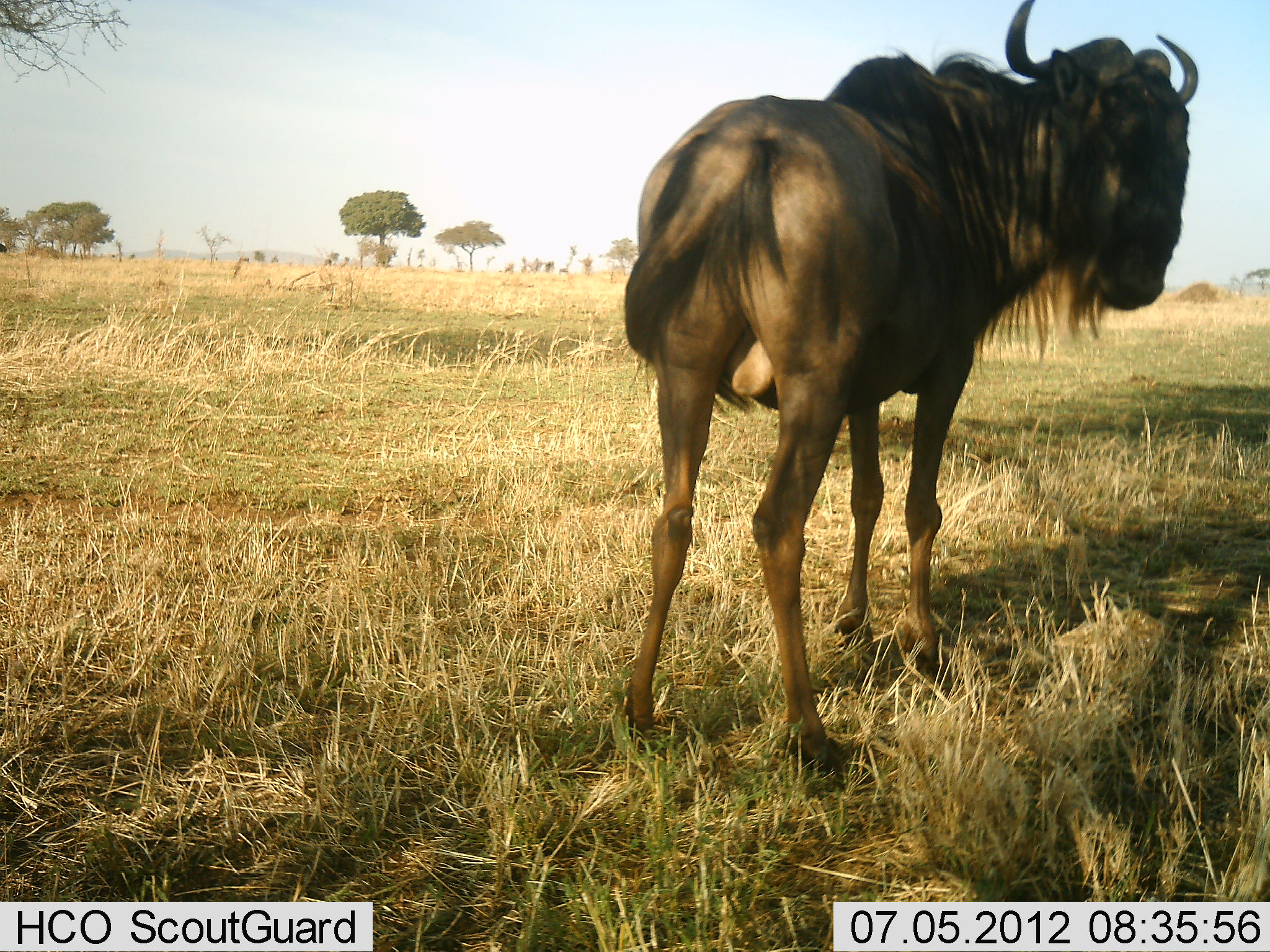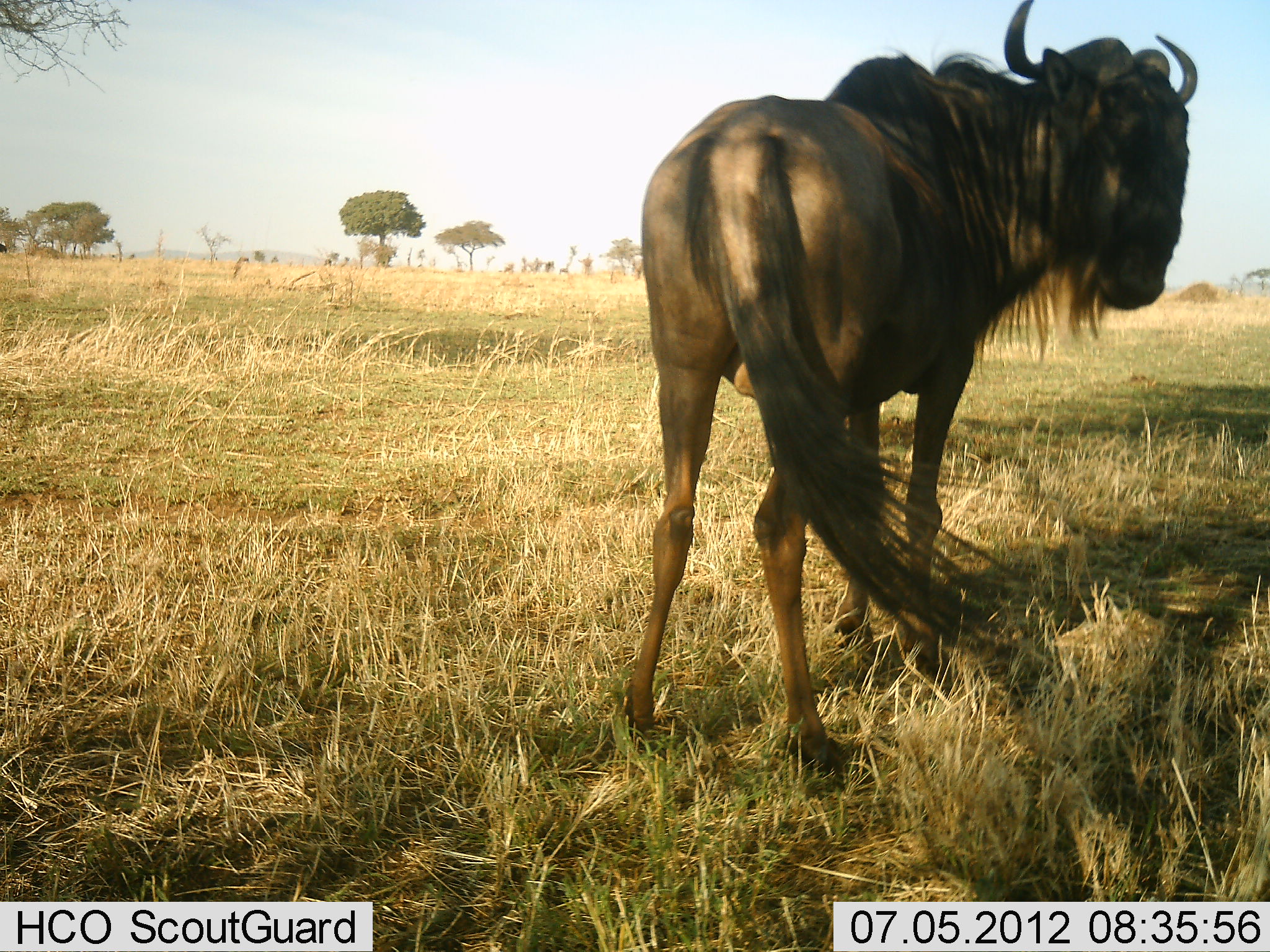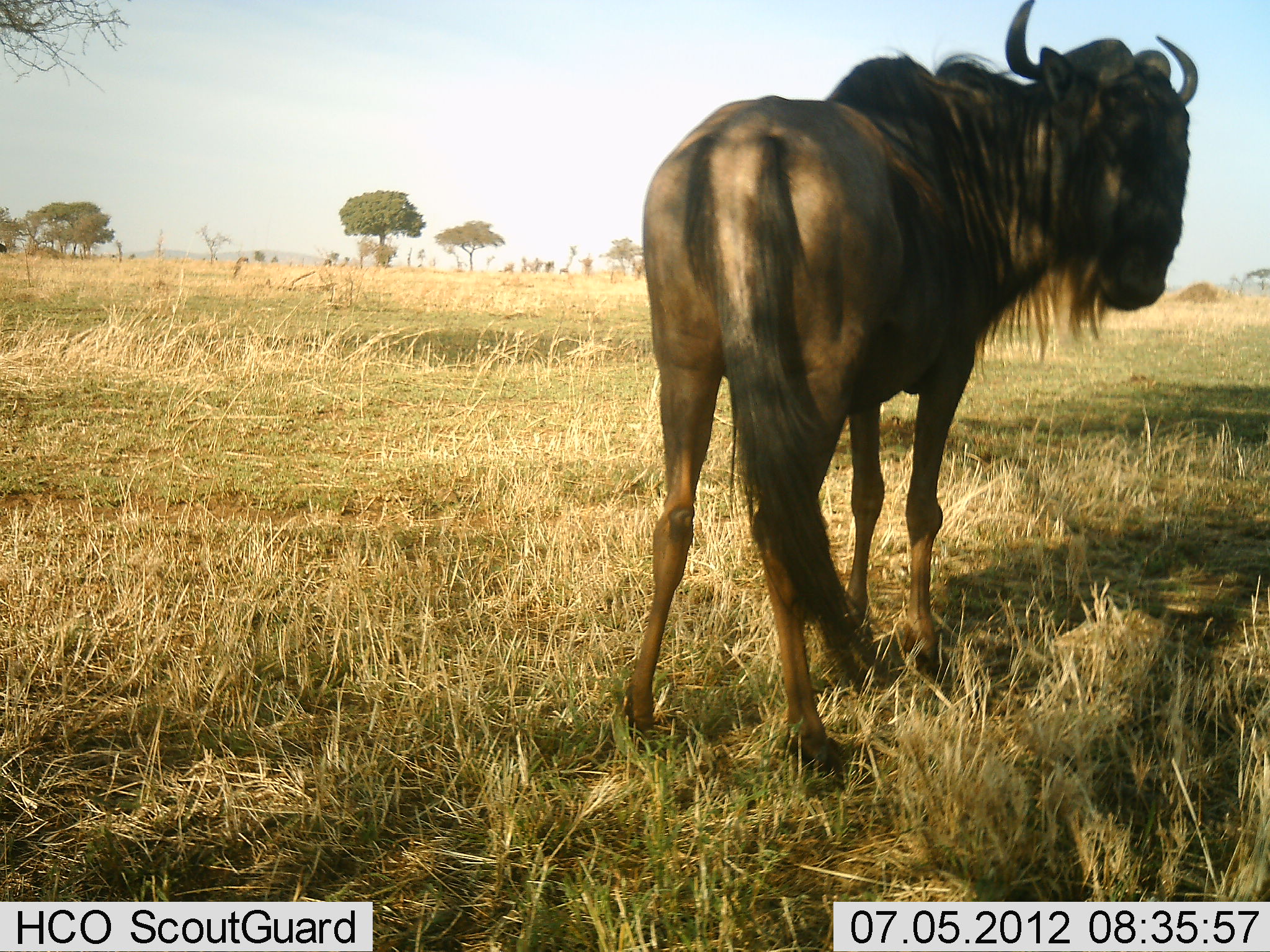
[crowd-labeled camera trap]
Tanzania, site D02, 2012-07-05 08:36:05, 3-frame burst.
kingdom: Animalia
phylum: Chordata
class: Mammalia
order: Artiodactyla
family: Bovidae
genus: Connochaetes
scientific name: Connochaetes taurinus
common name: blue wildebeest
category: wildebeest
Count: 1.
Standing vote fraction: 100%.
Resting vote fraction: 0%.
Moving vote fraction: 0%.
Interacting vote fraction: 0%.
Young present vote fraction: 0%.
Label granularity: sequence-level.